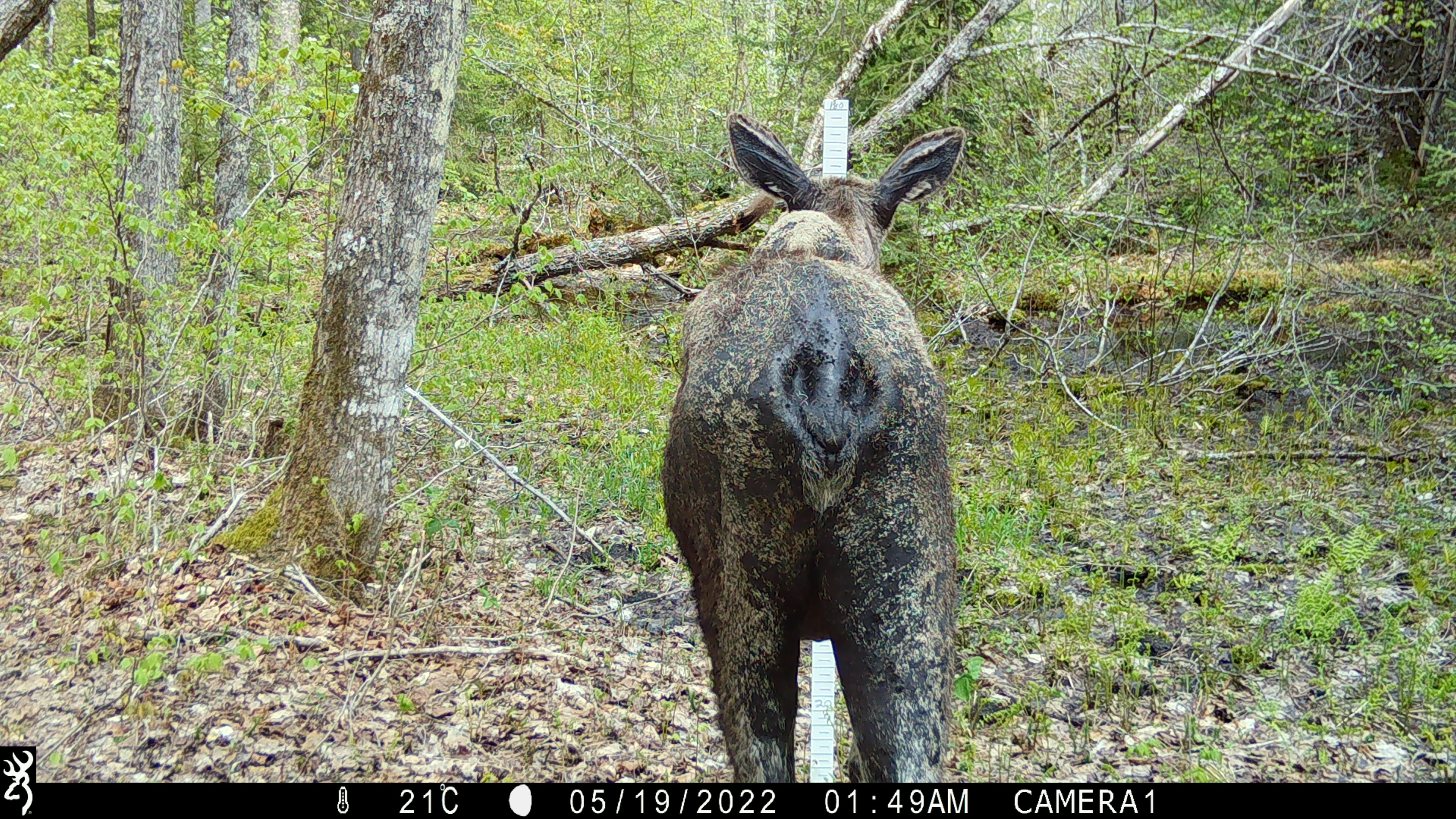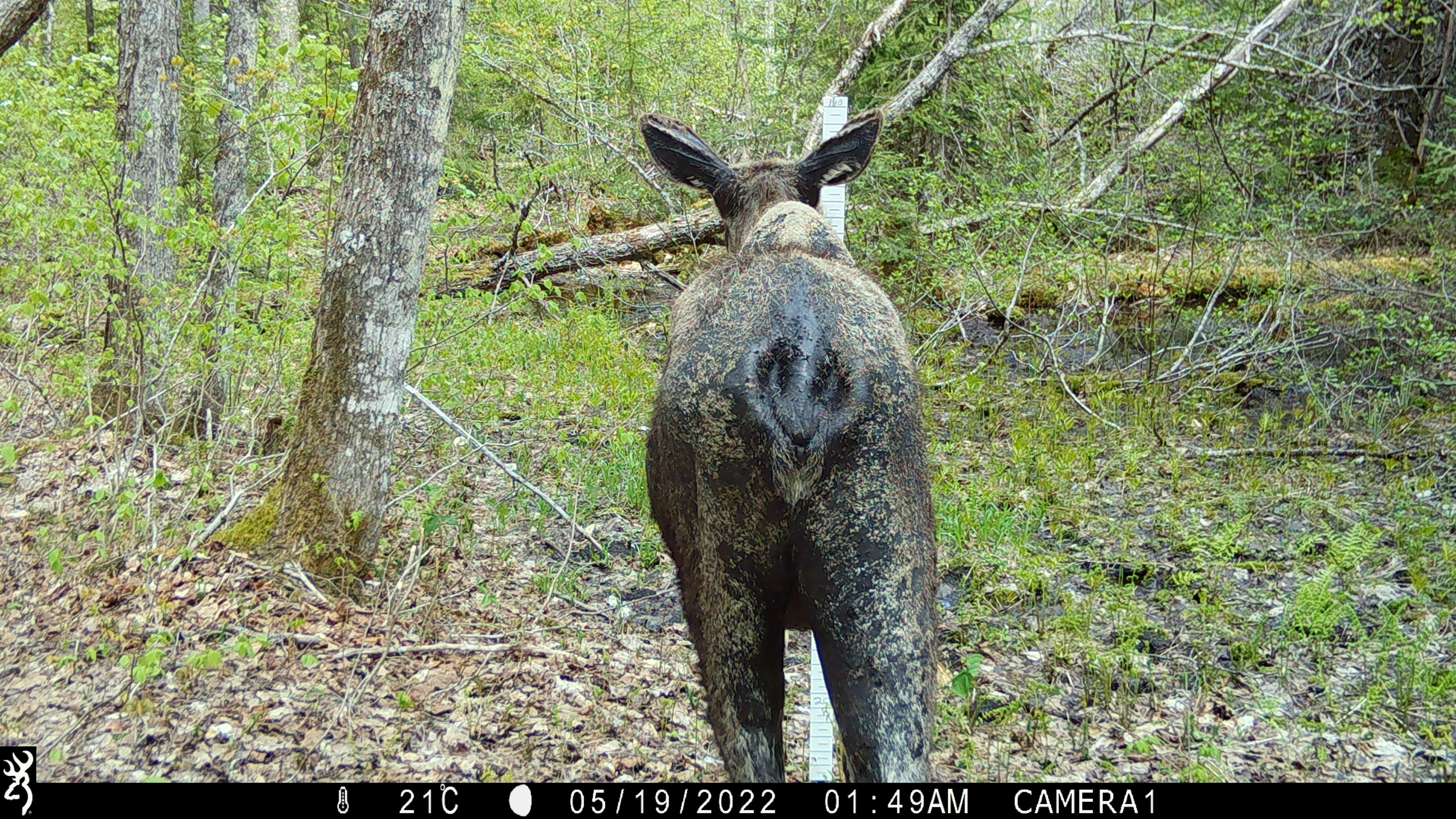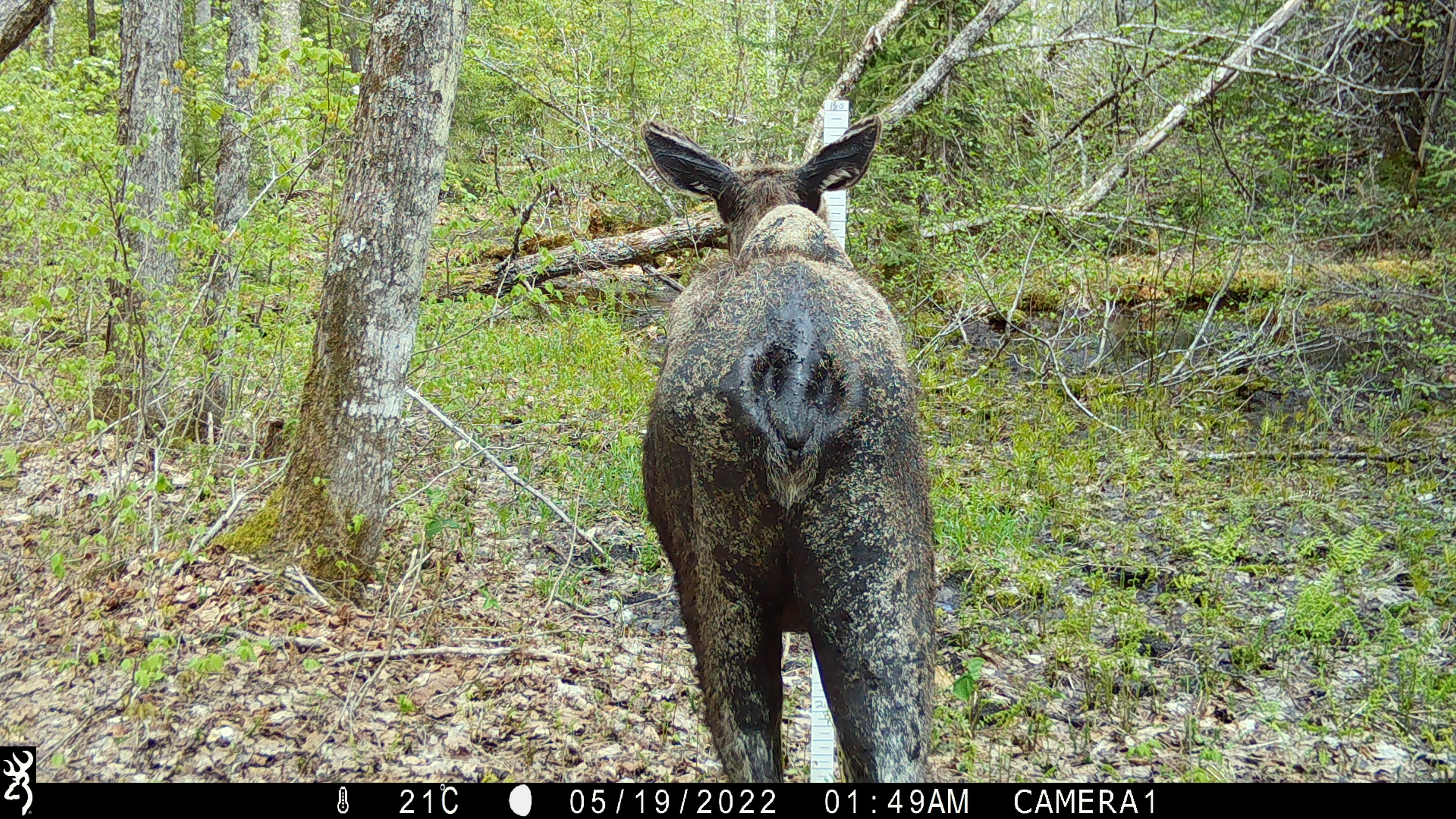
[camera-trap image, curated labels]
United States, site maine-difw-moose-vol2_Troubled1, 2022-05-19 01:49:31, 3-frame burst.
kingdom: Animalia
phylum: Chordata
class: Mammalia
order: Artiodactyla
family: Cervidae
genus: Alces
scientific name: Alces alces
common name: moose